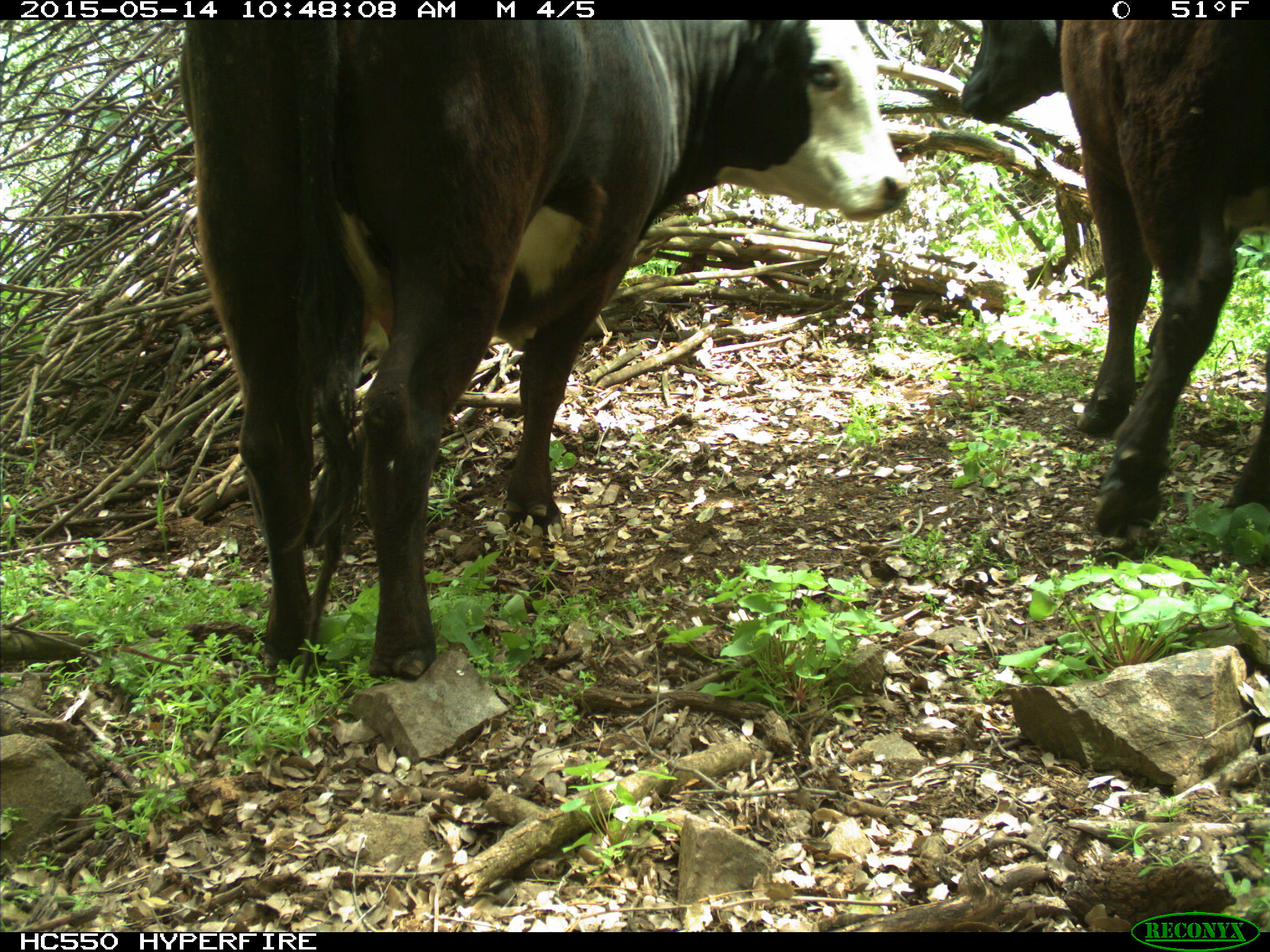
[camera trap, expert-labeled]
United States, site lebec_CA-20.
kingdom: Animalia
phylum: Chordata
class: Mammalia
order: Artiodactyla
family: Bovidae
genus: Bos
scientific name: Bos taurus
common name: domestic cow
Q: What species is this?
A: Bos taurus (domestic cow).